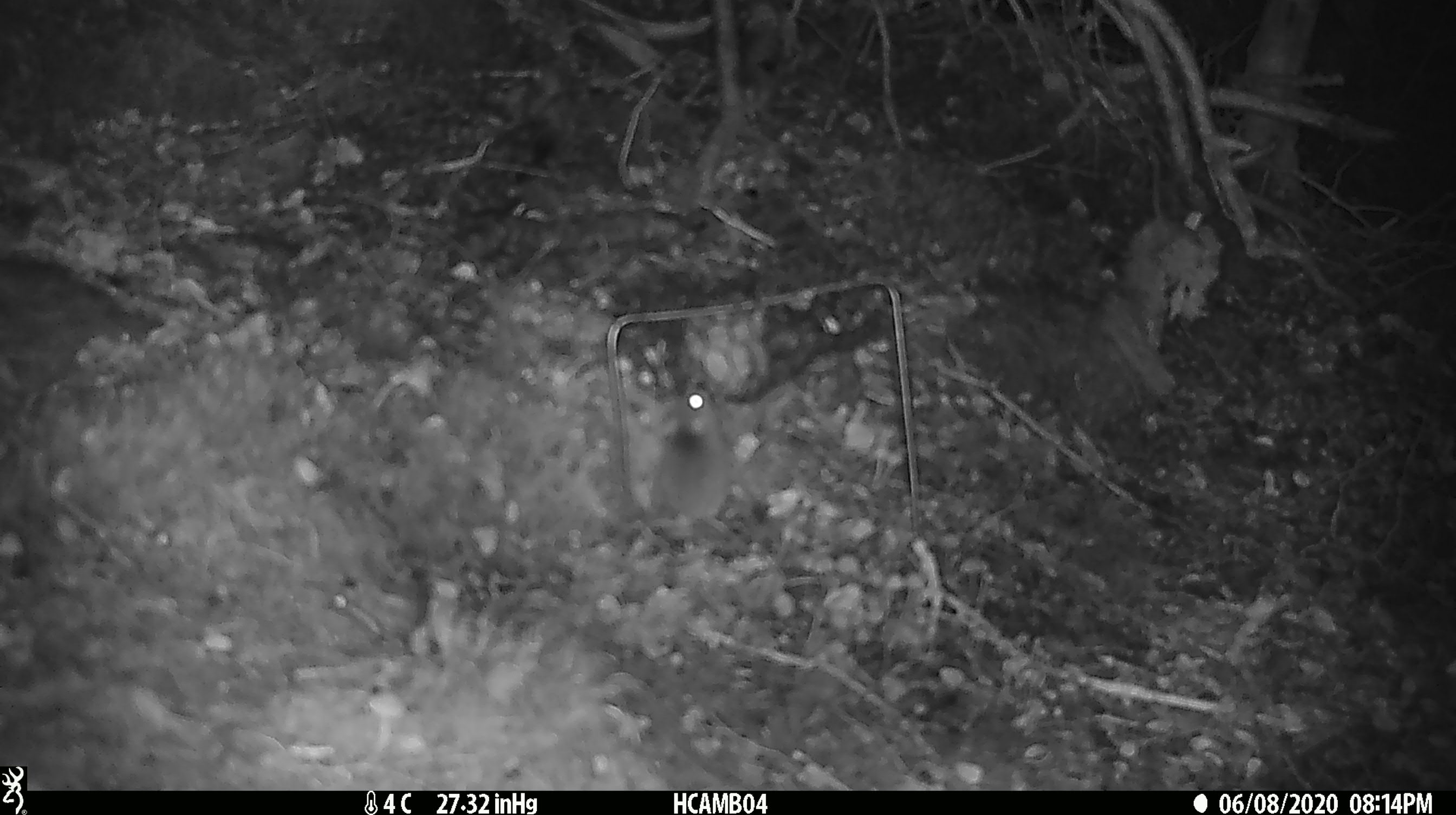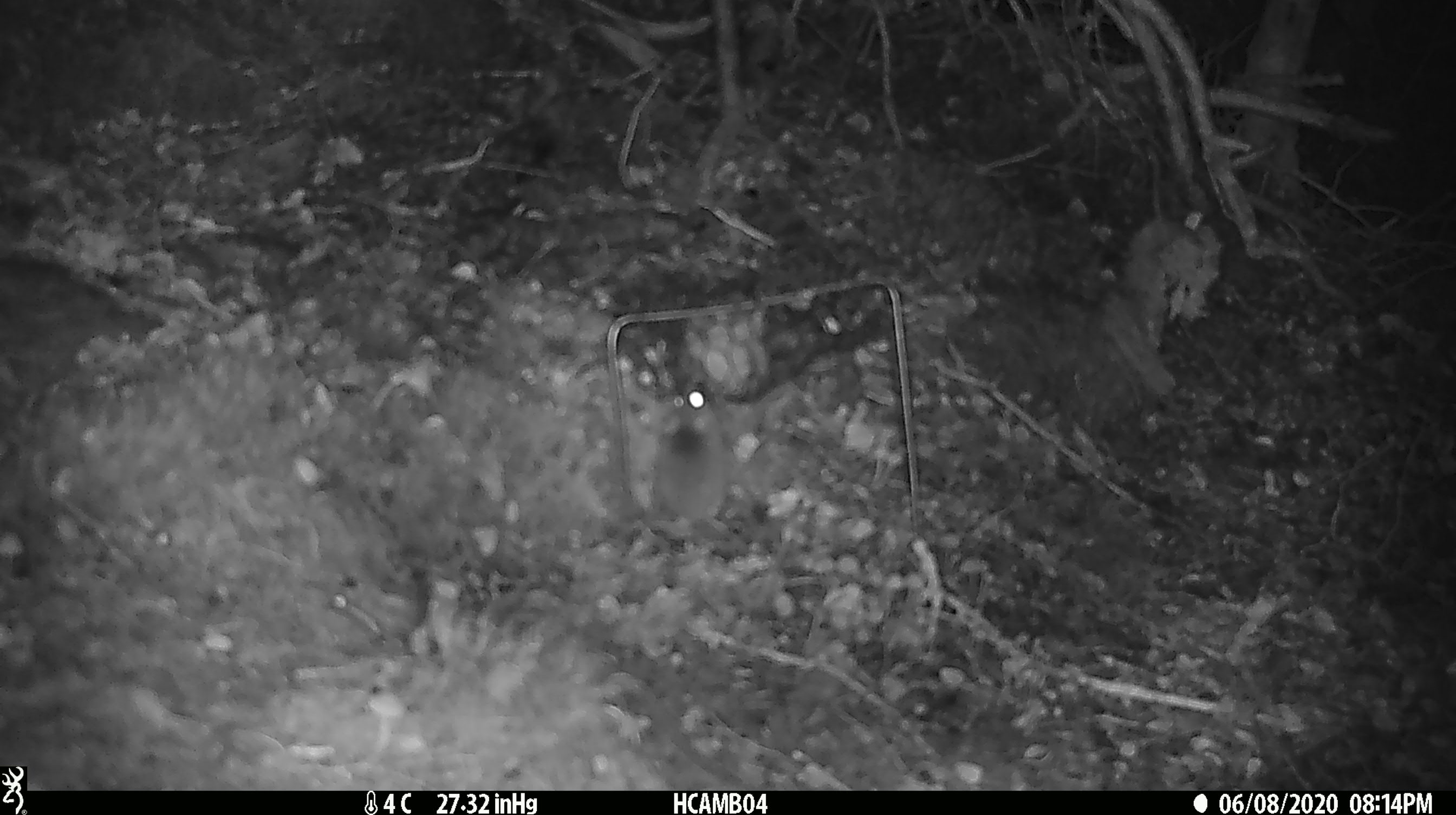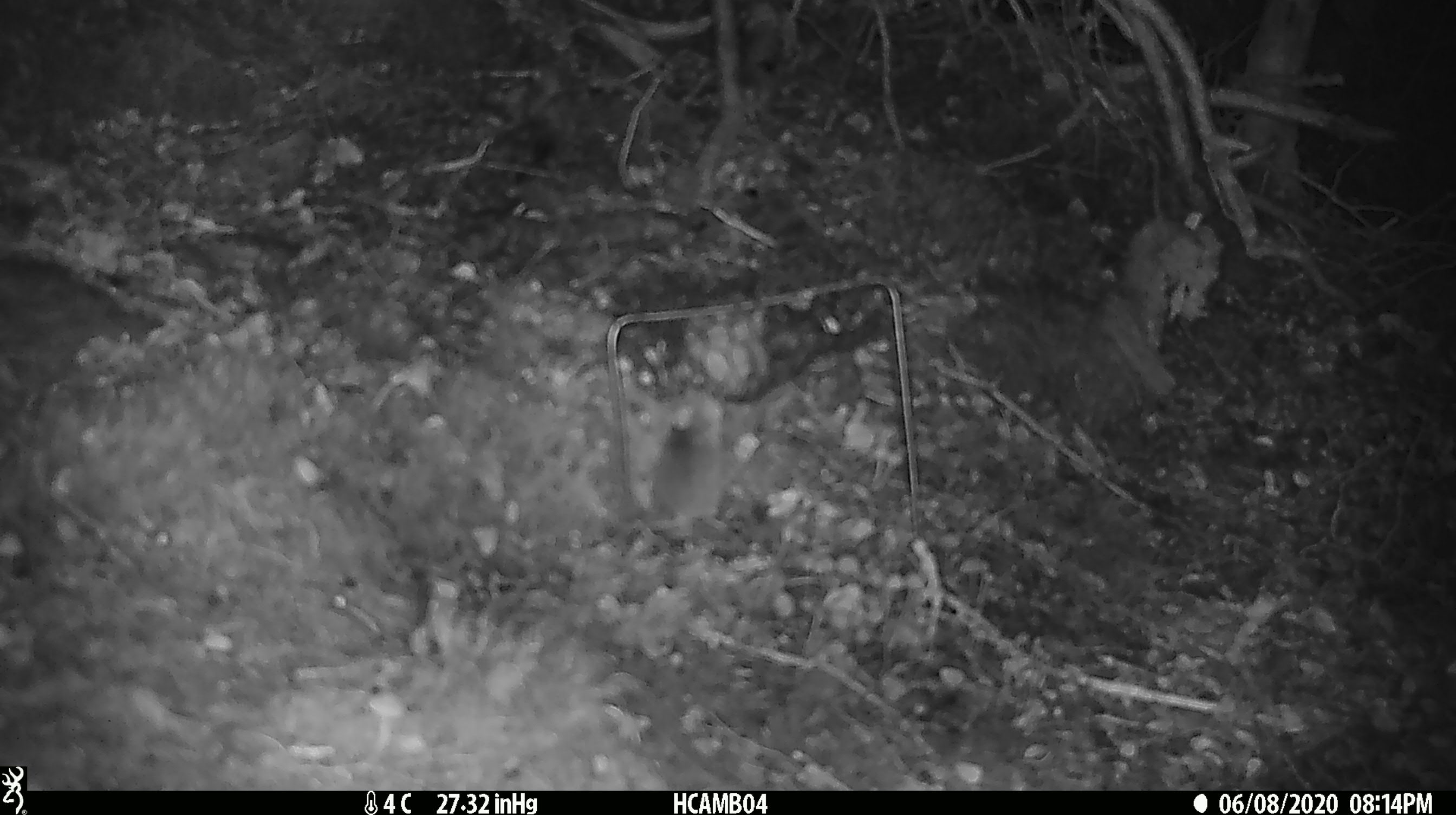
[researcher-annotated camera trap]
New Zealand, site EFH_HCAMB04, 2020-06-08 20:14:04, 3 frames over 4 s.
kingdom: Animalia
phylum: Chordata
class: Mammalia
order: Rodentia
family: Muridae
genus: Mus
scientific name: Mus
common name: mouse